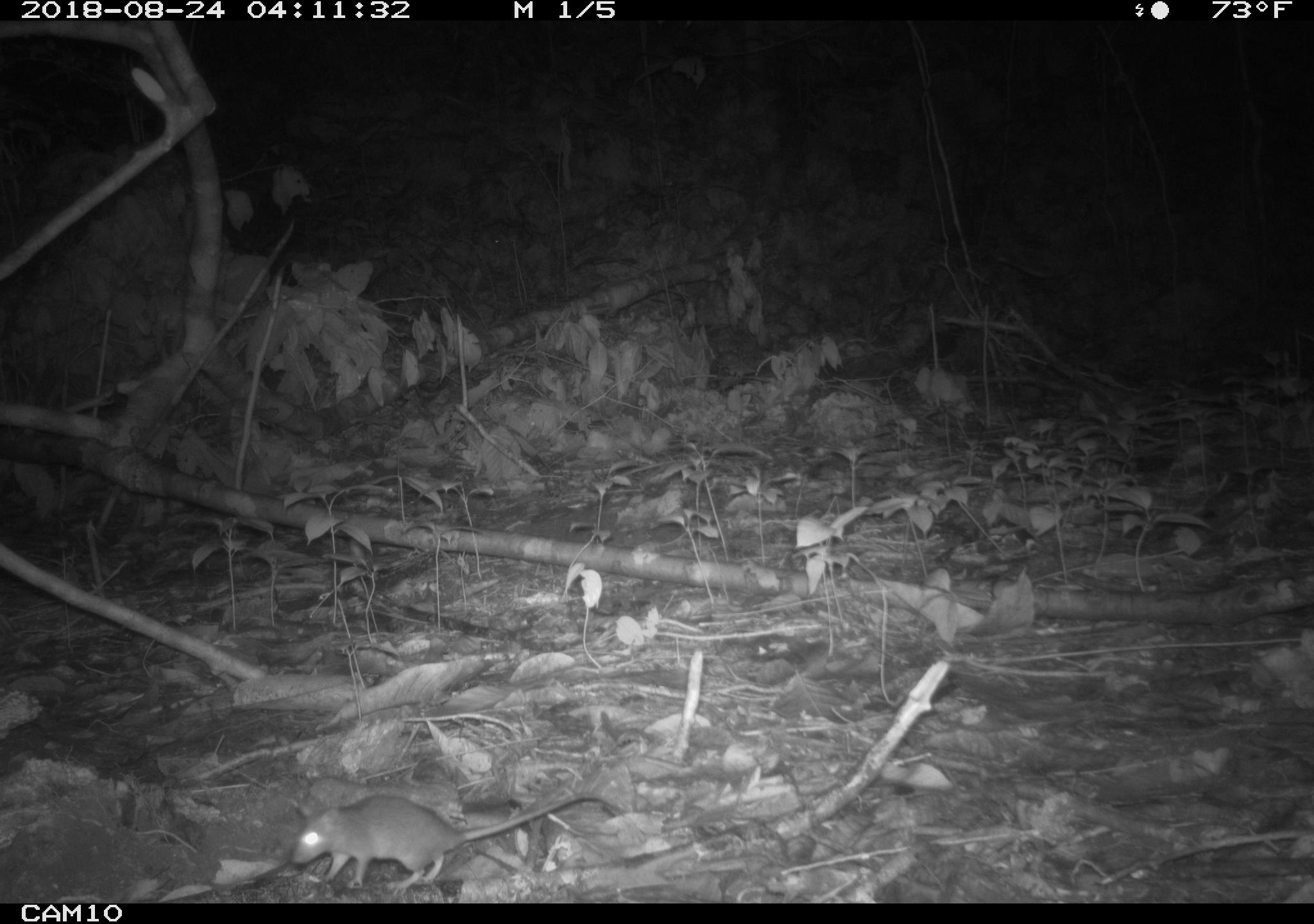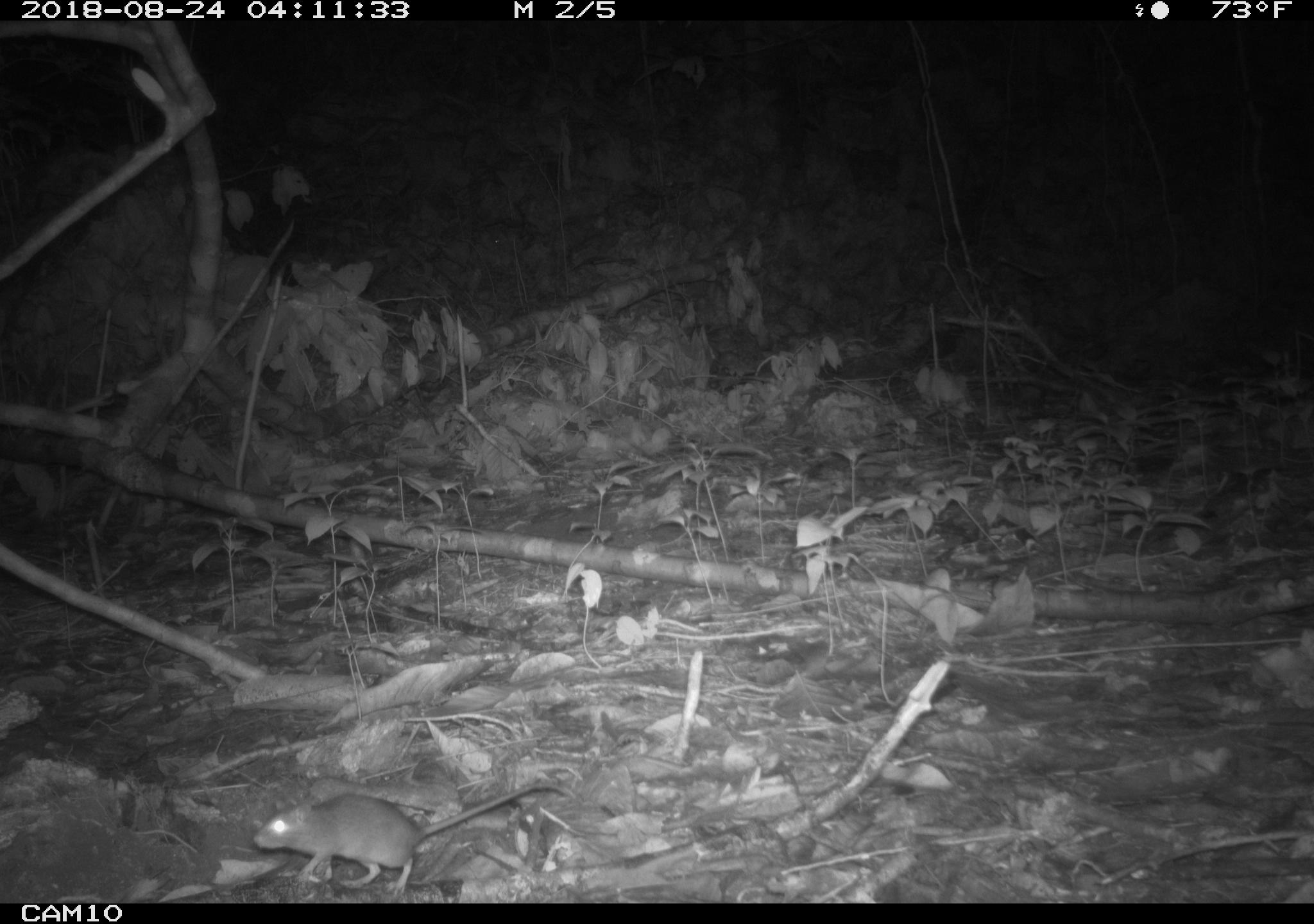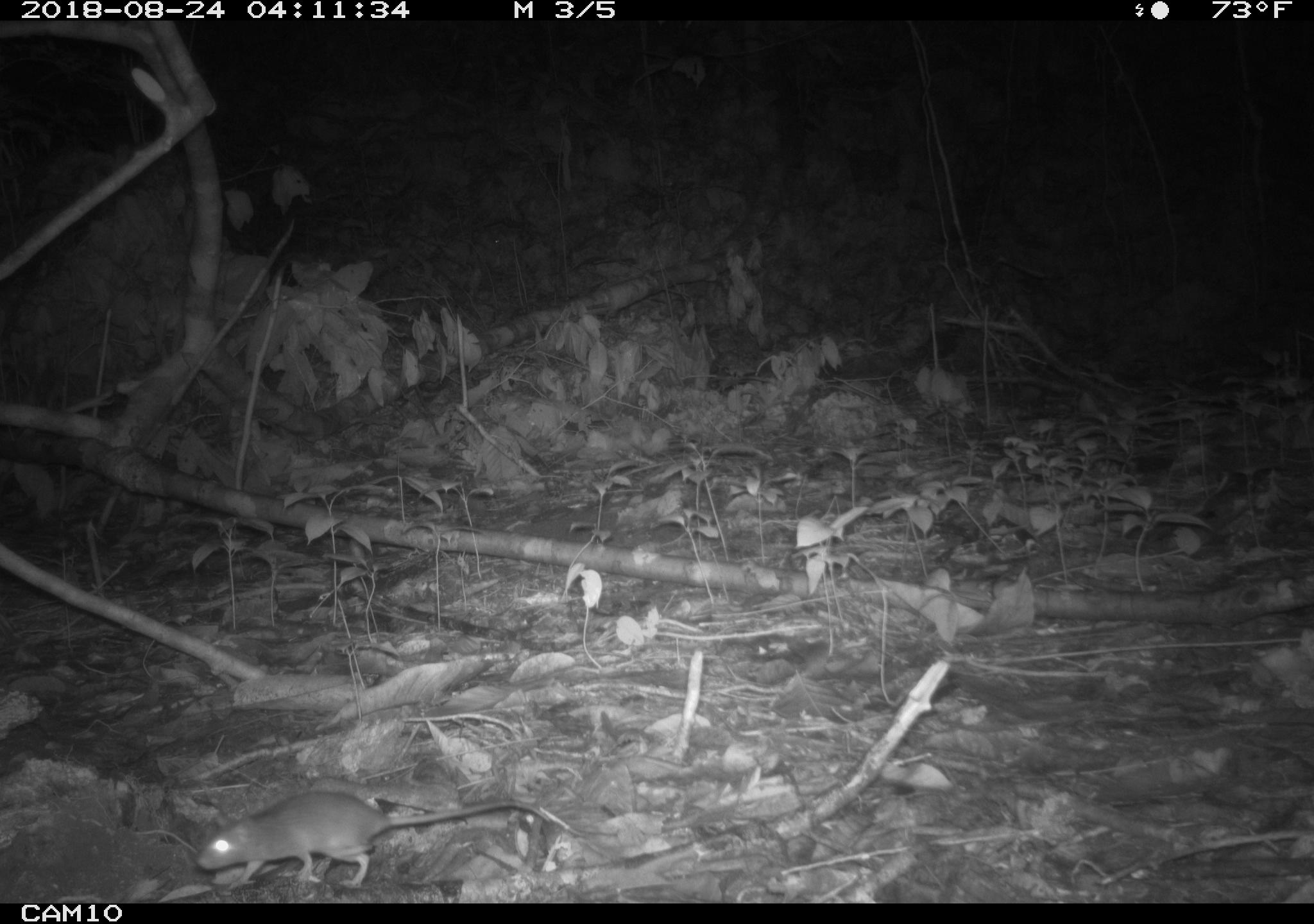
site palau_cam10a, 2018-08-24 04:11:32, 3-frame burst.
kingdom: Animalia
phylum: Chordata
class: Mammalia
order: Rodentia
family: Muridae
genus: Rattus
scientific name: Rattus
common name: rat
Rat (Rattus).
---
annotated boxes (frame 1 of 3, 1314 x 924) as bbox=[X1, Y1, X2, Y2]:
rat: bbox=[273, 794, 620, 892]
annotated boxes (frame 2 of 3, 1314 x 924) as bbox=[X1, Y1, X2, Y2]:
rat: bbox=[246, 771, 580, 894]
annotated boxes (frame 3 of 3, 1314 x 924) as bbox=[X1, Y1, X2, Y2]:
rat: bbox=[186, 794, 610, 891]